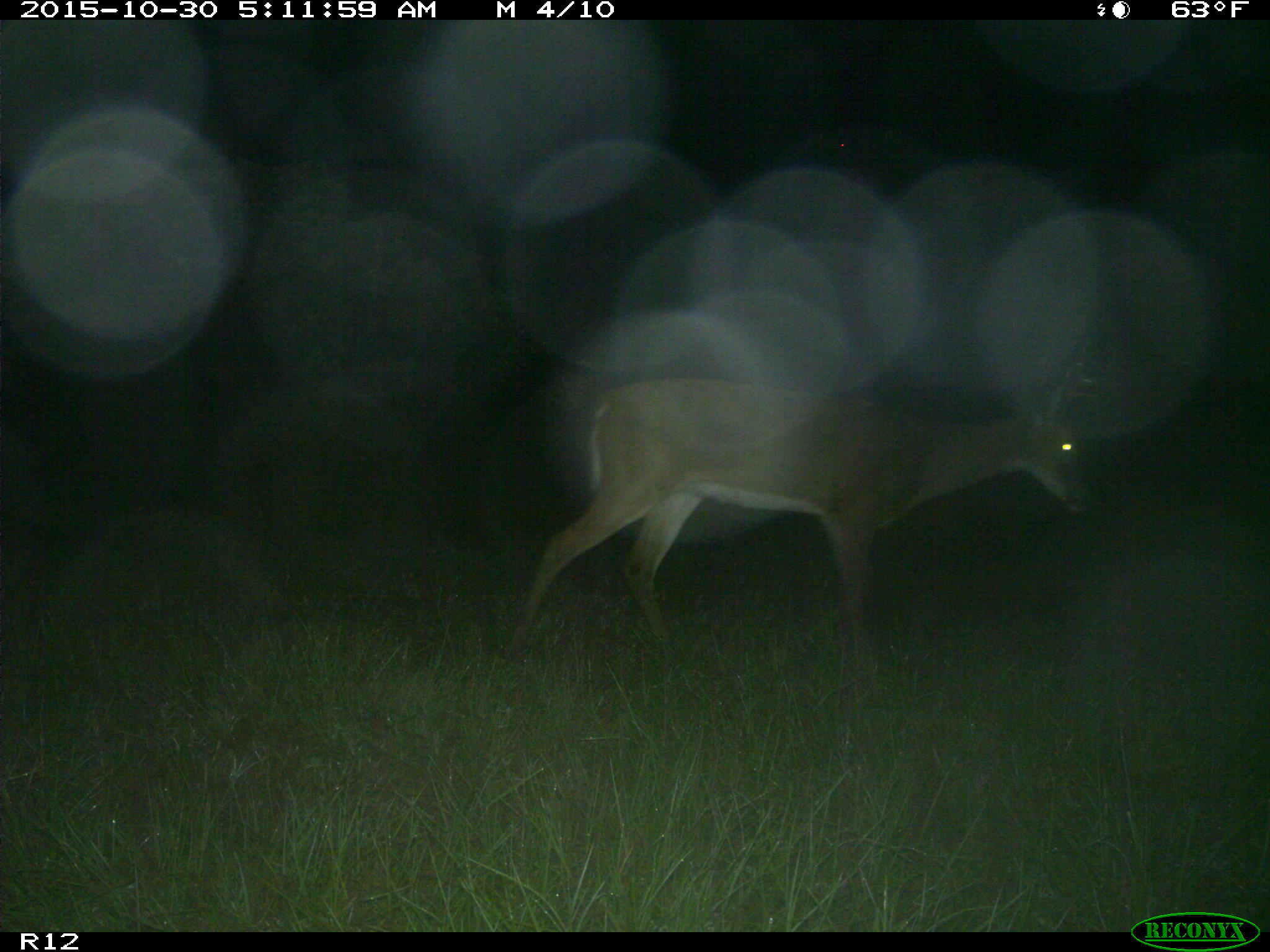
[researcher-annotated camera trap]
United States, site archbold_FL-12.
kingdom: Animalia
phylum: Chordata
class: Mammalia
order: Artiodactyla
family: Cervidae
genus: Odocoileus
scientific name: Odocoileus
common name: deer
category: unidentified deer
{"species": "unidentified deer (deer) (Odocoileus)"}